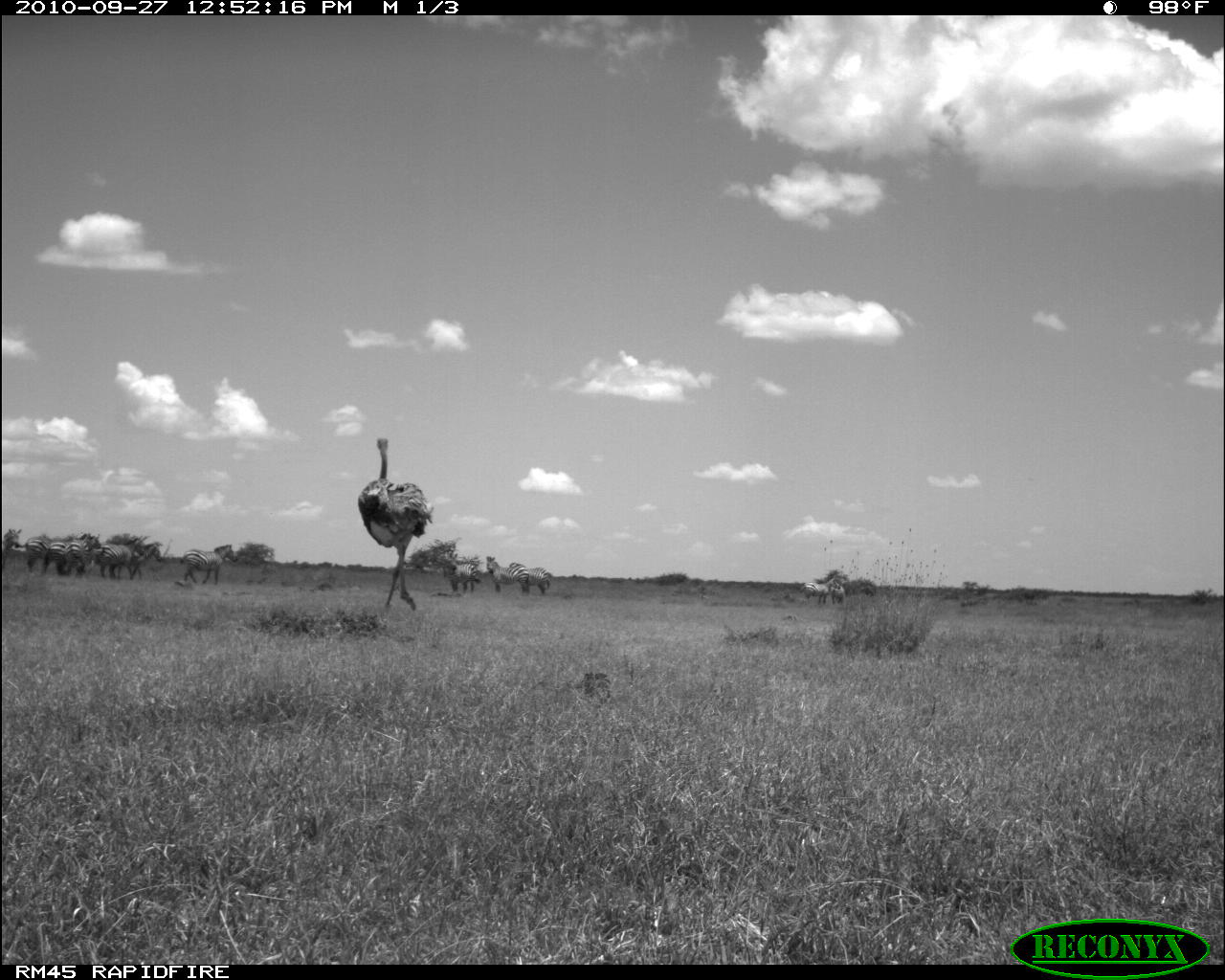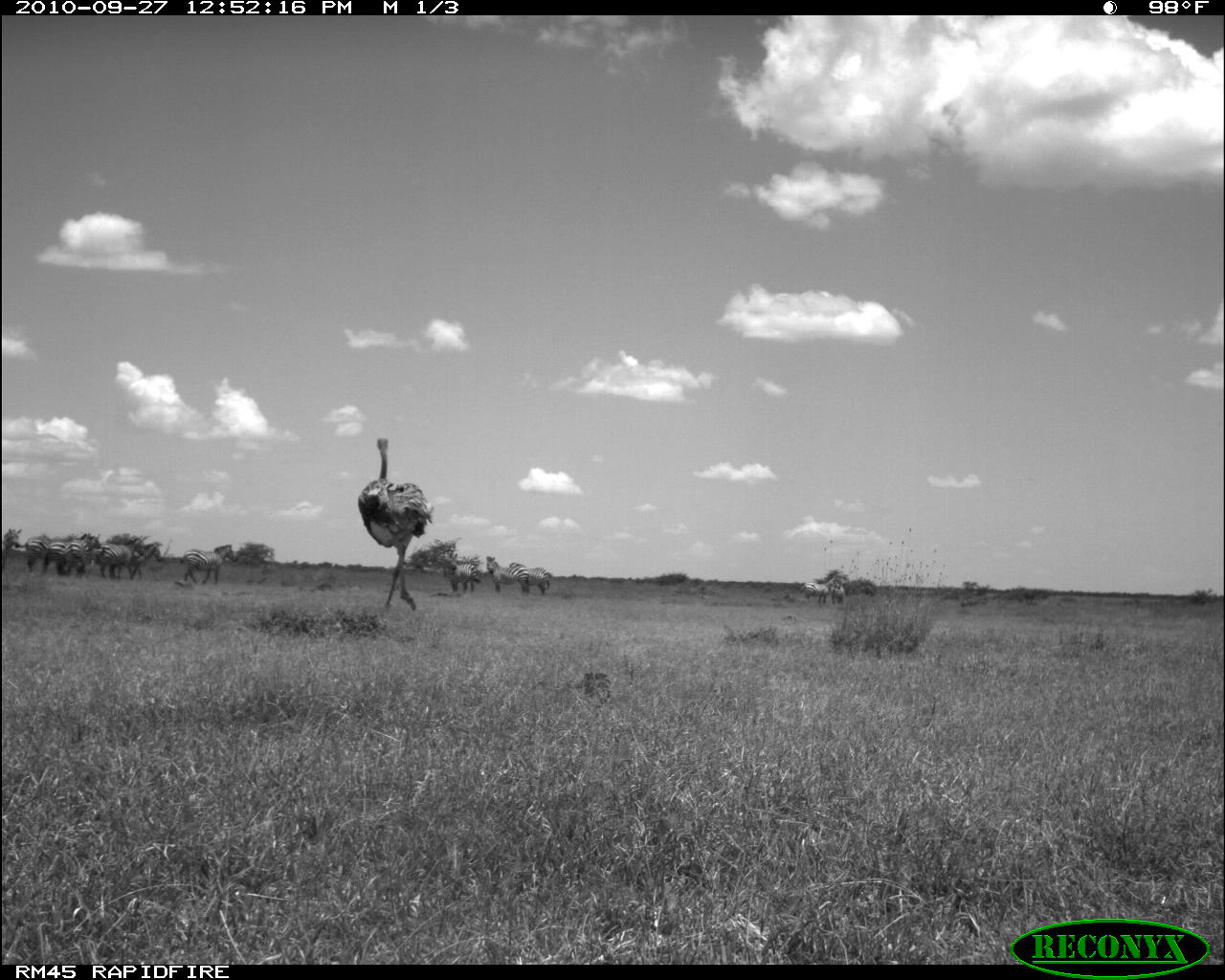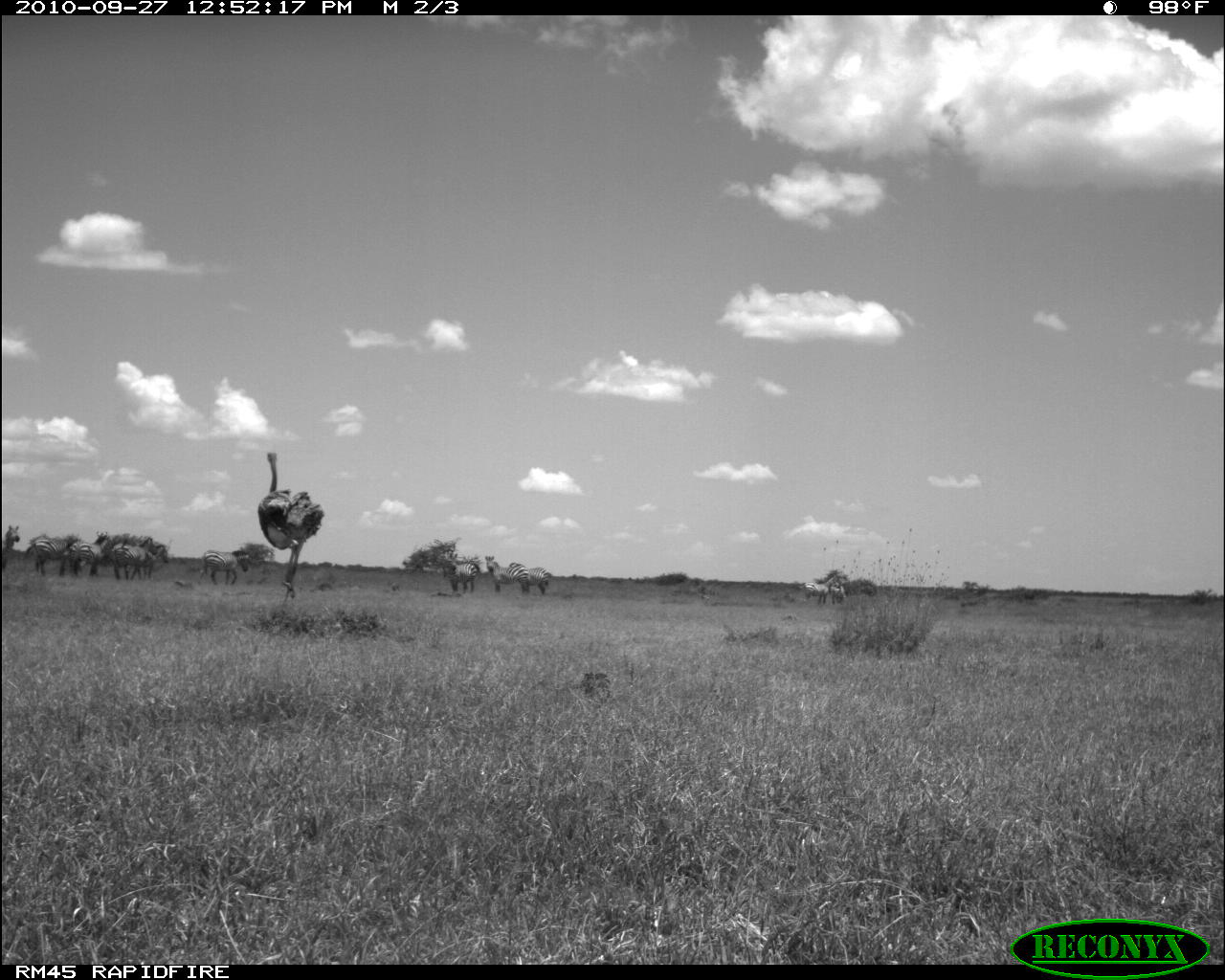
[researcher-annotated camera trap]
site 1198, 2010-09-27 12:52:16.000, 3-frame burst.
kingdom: Animalia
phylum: Chordata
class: Mammalia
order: Perissodactyla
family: Equidae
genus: Equus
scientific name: Equus quagga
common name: plains zebra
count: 11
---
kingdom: Animalia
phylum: Chordata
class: Aves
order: Struthioniformes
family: Struthionidae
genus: Struthio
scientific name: Struthio camelus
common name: common ostrich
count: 1